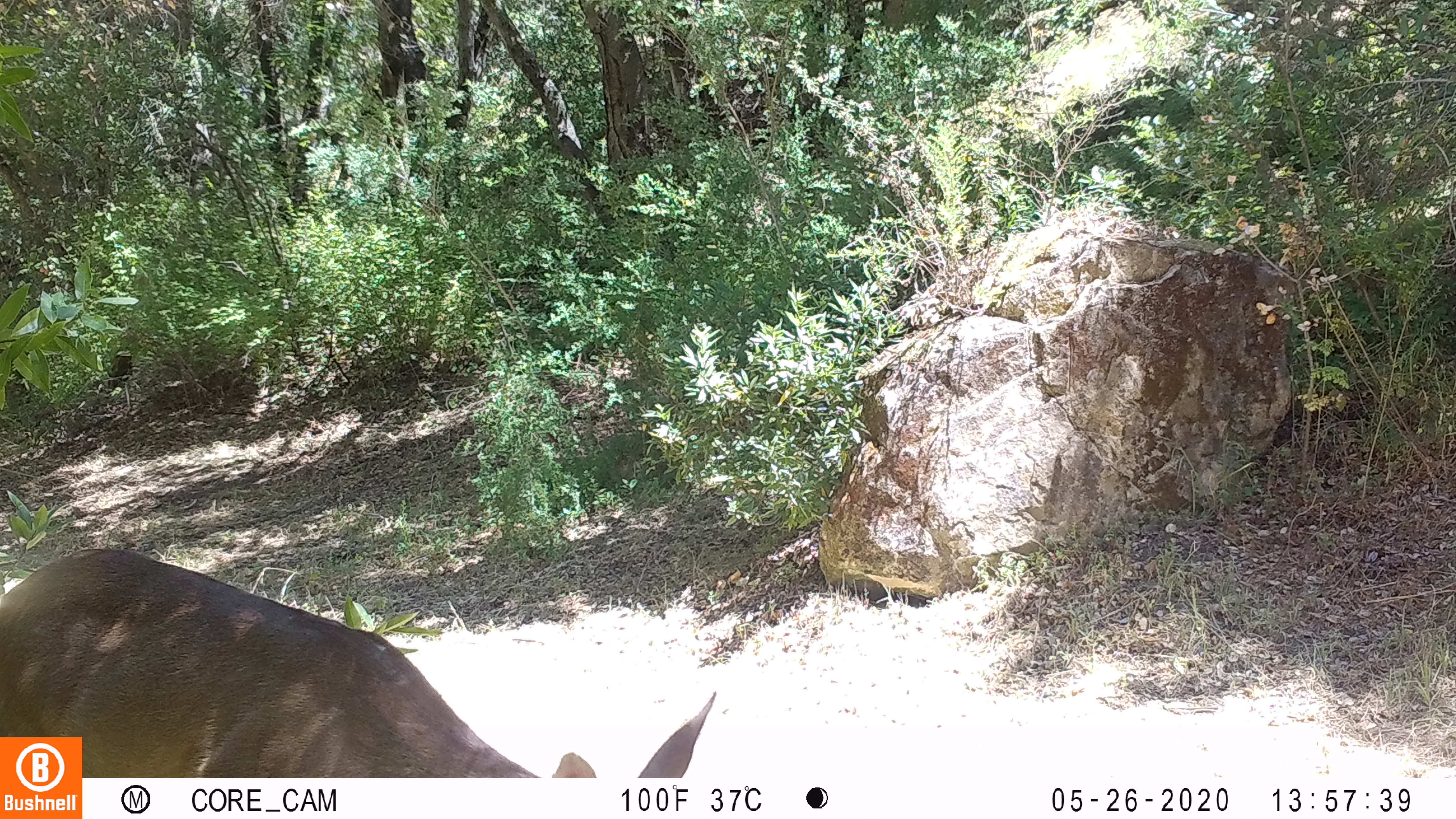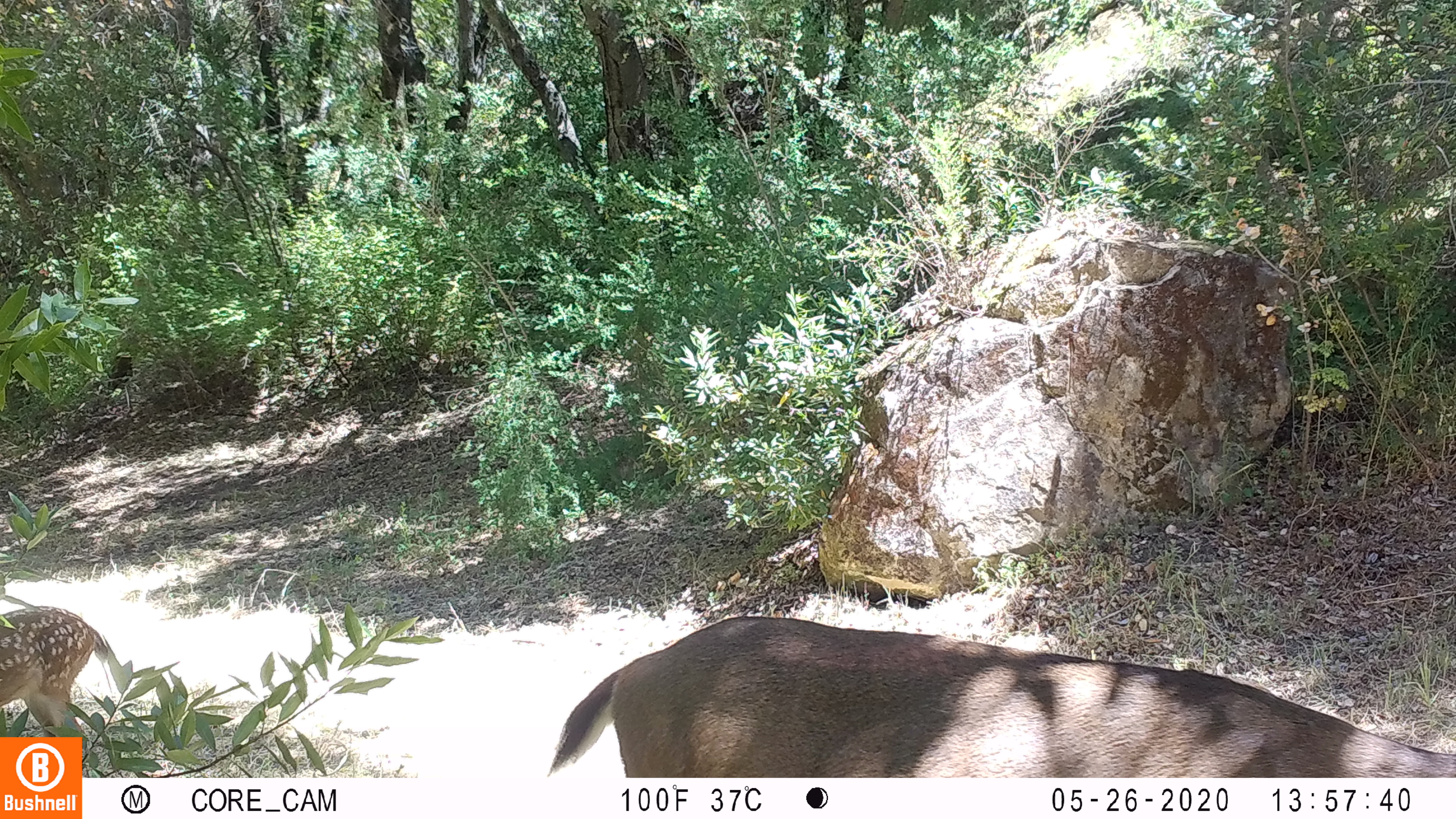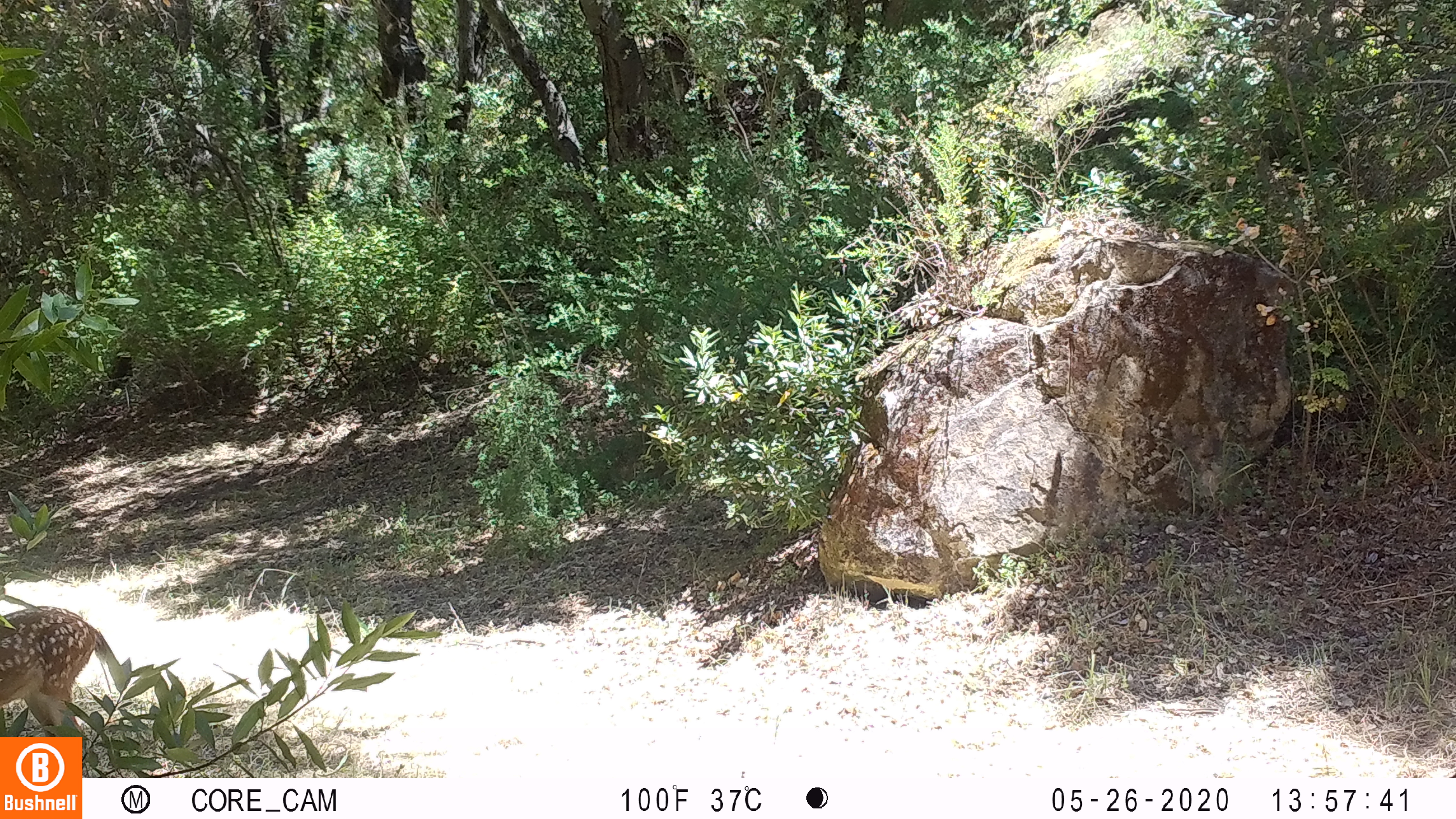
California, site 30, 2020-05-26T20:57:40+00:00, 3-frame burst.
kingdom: Animalia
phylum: Chordata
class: Mammalia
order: Artiodactyla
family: Cervidae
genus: Odocoileus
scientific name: Odocoileus hemionus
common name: mule deer